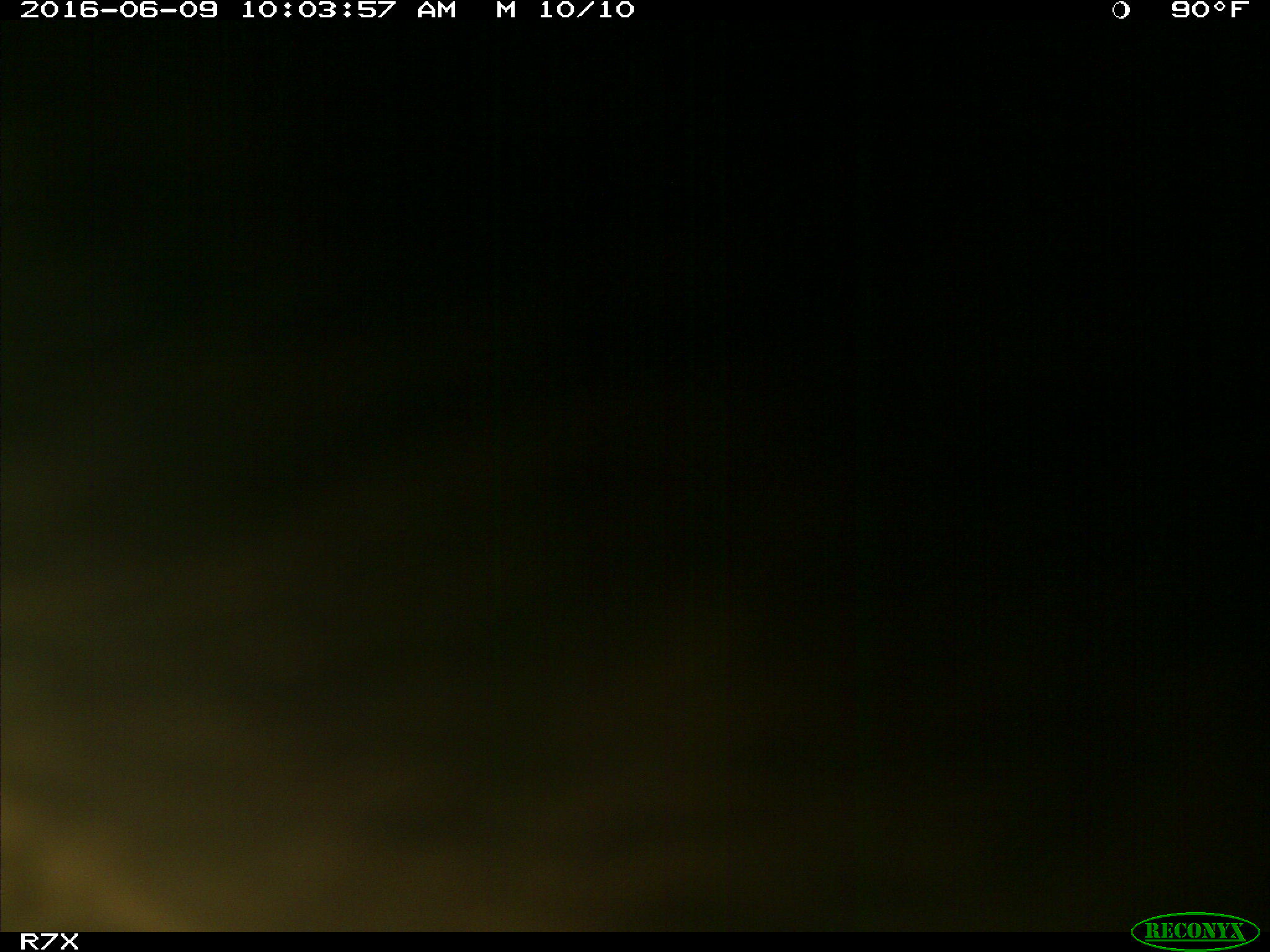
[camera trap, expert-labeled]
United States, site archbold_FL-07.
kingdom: Animalia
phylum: Chordata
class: Mammalia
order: Artiodactyla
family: Bovidae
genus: Bos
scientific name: Bos taurus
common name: domestic cow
Bos taurus (domestic cow).